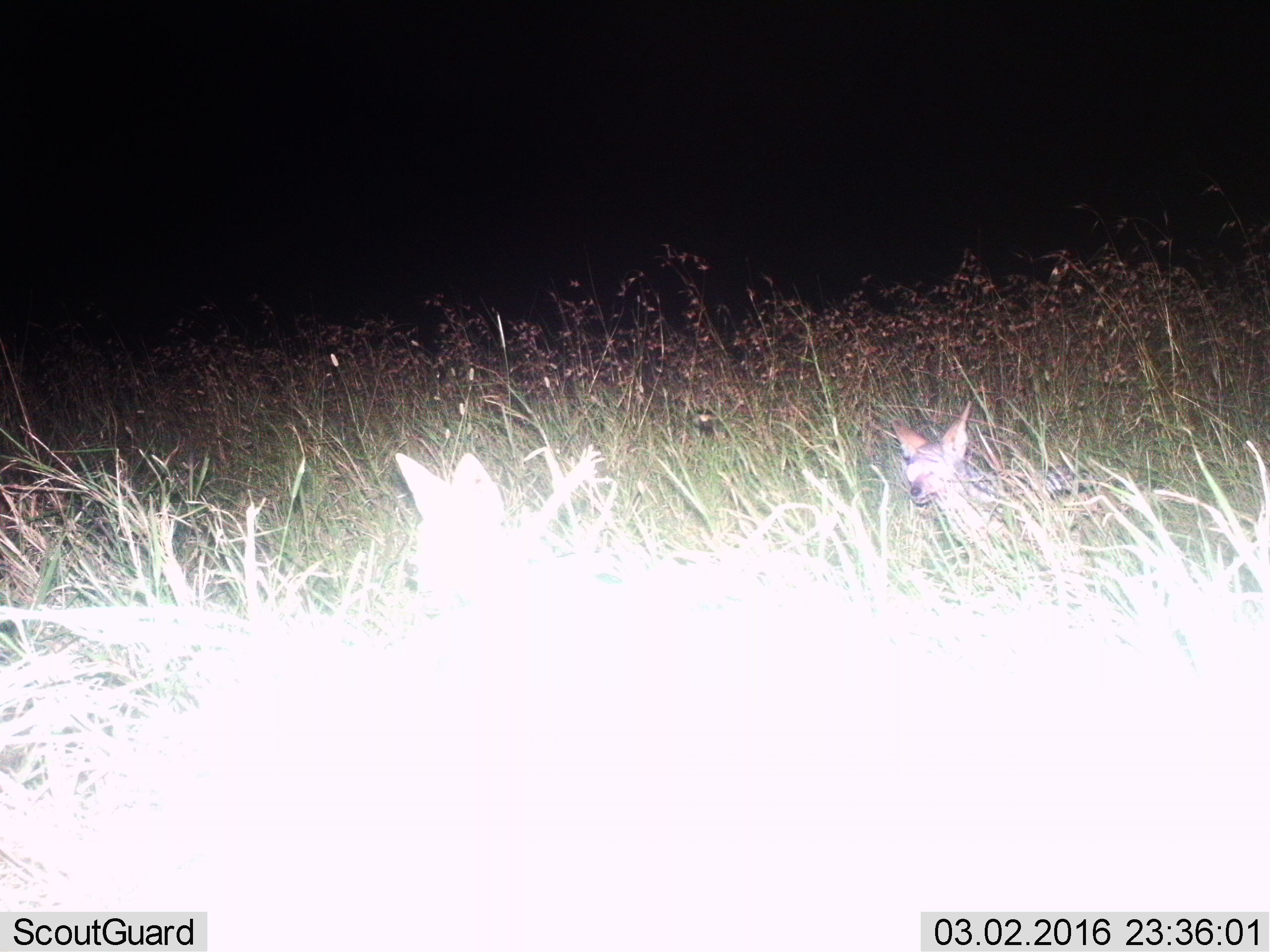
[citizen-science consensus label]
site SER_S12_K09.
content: unidentified animal